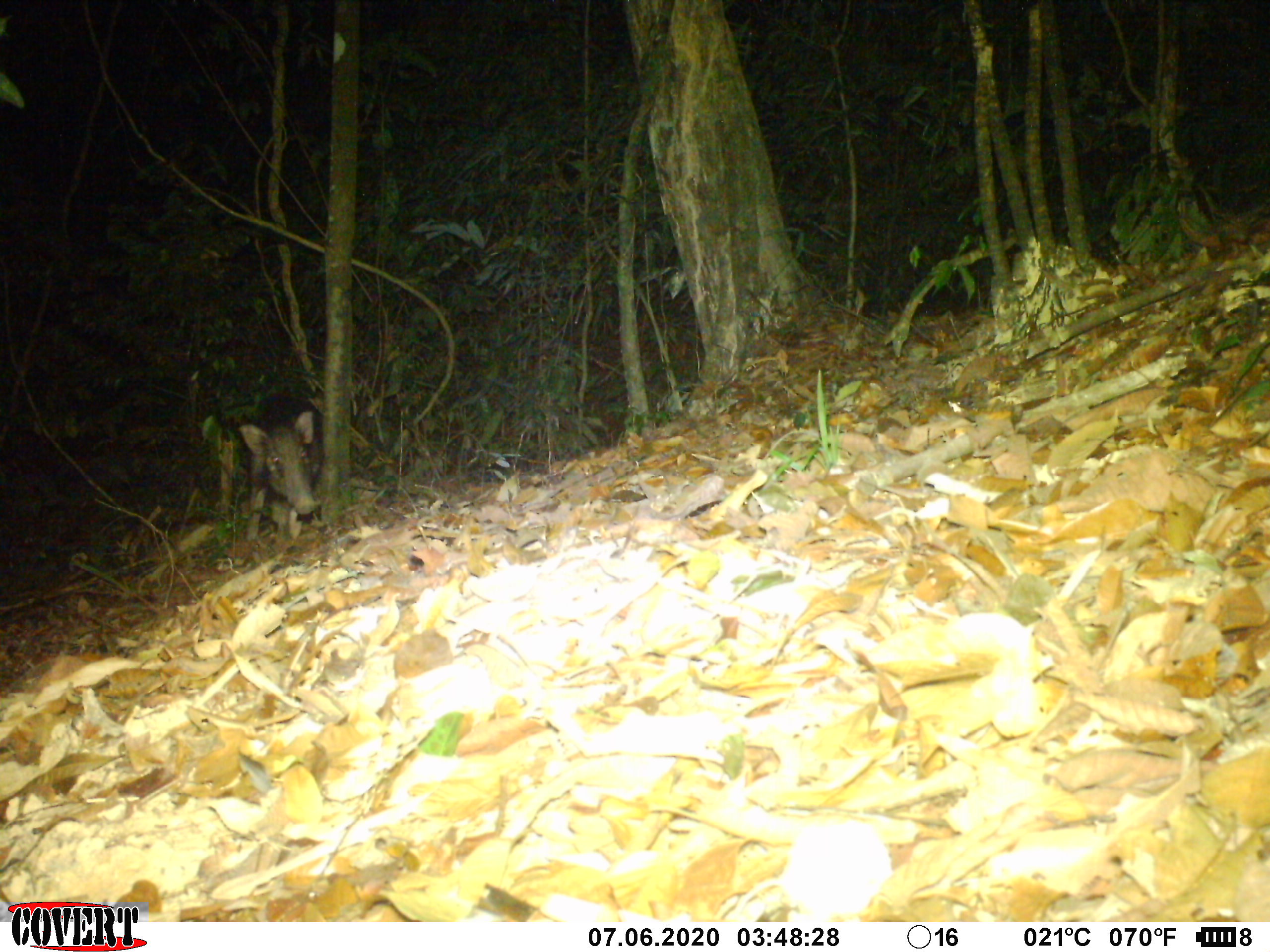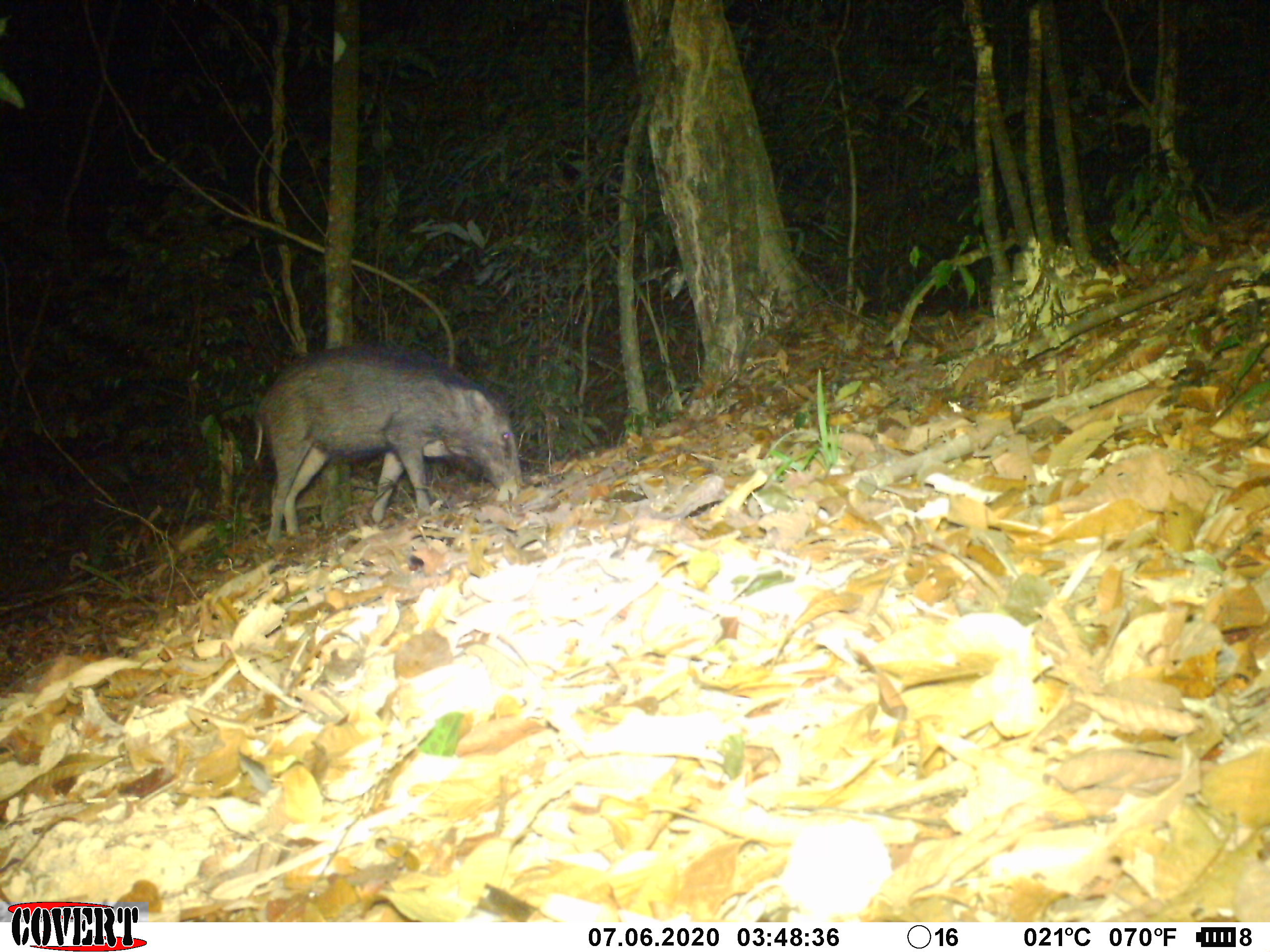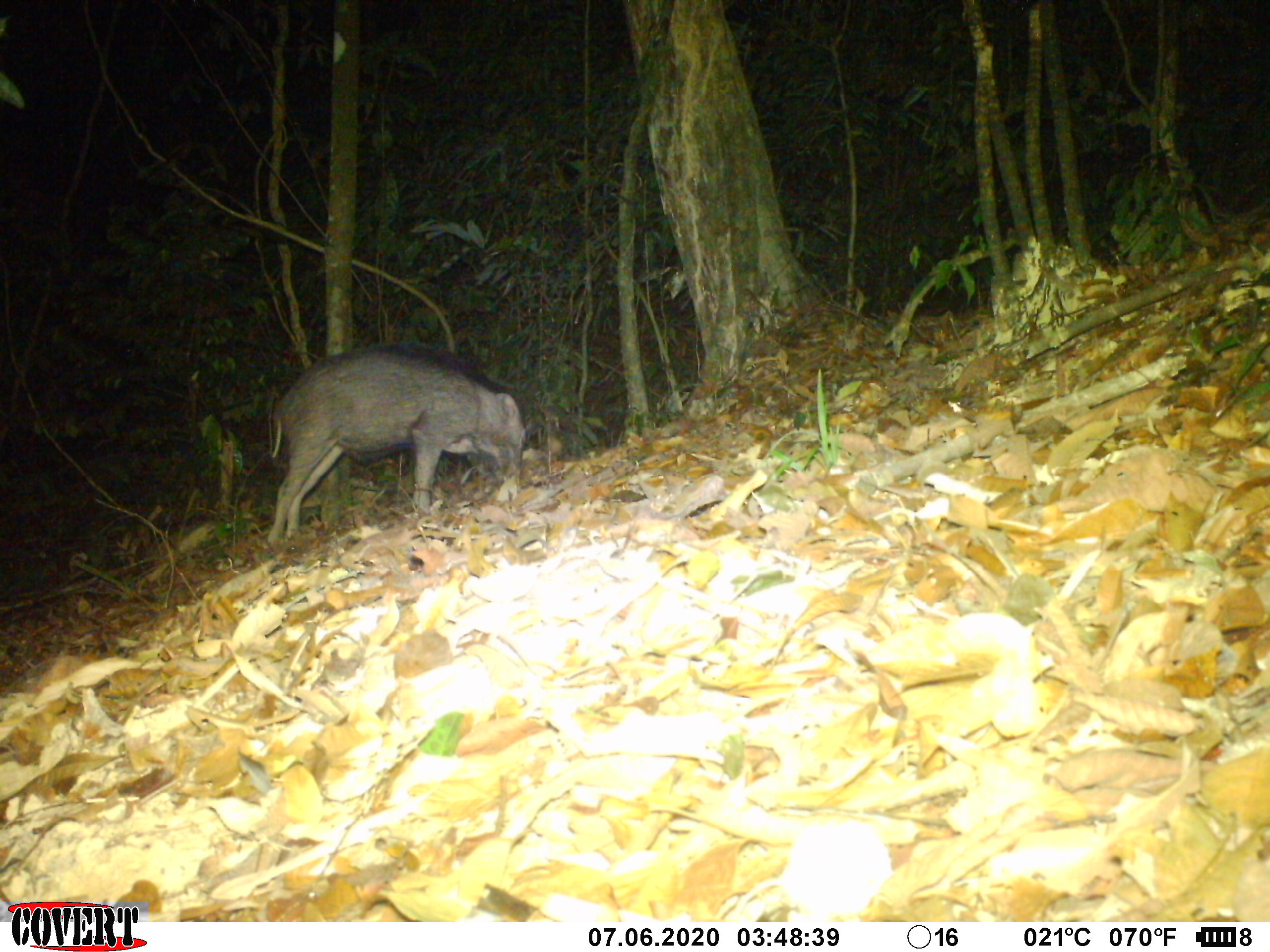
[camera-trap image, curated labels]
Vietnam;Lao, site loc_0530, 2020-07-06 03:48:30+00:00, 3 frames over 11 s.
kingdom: Animalia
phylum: Chordata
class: Mammalia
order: Artiodactyla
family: Suidae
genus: Sus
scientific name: Sus scrofa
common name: eurasian wild pig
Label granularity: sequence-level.